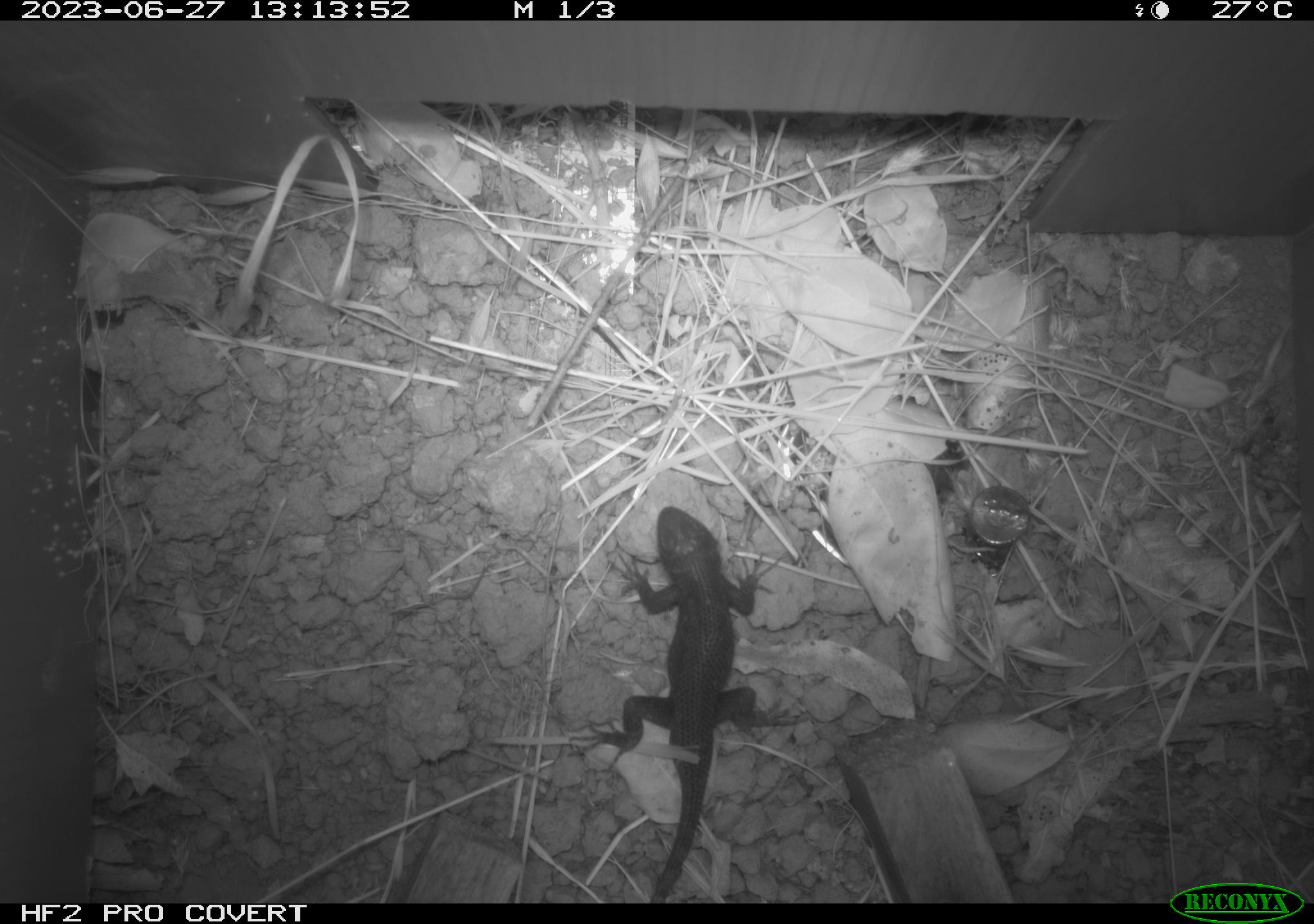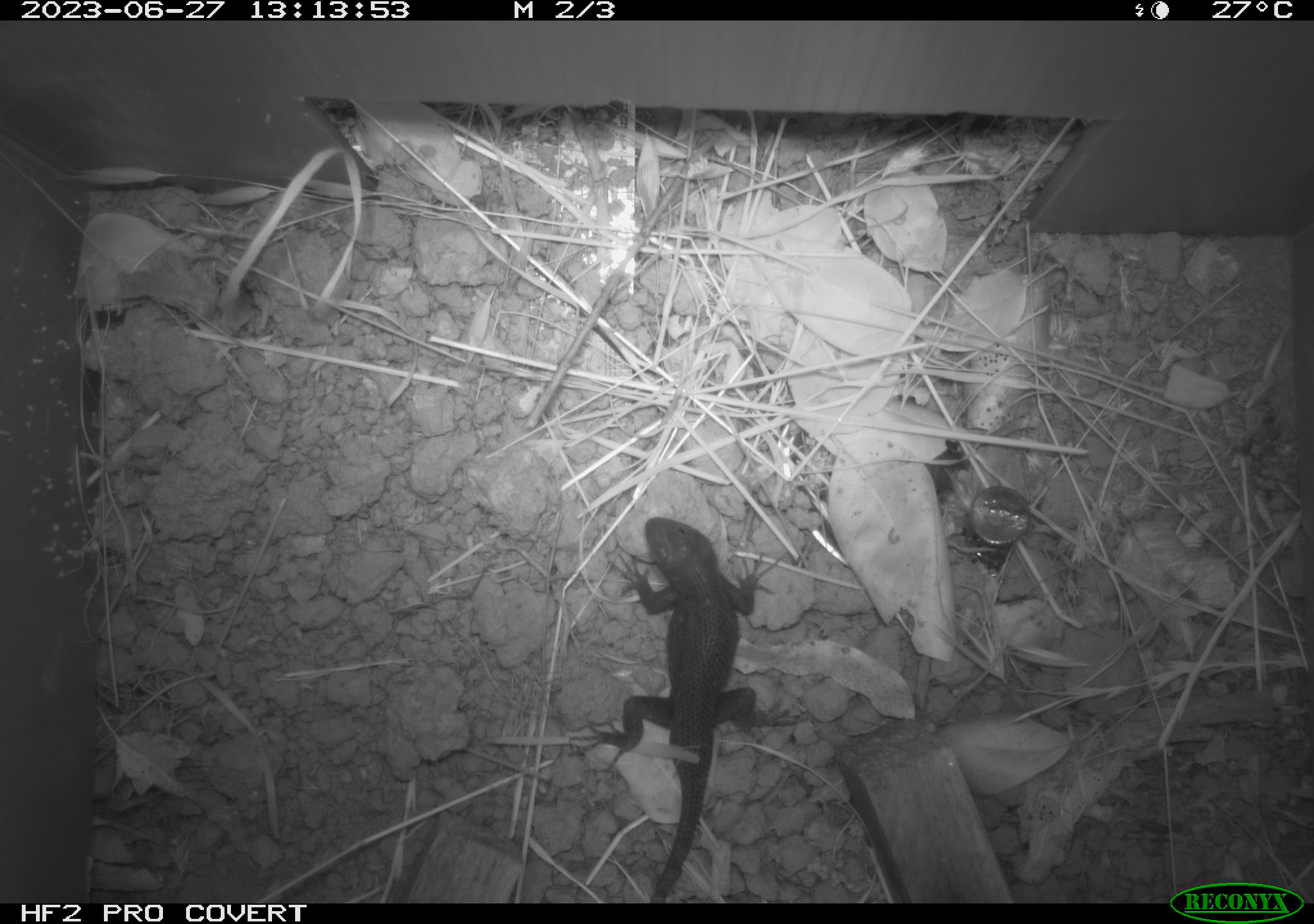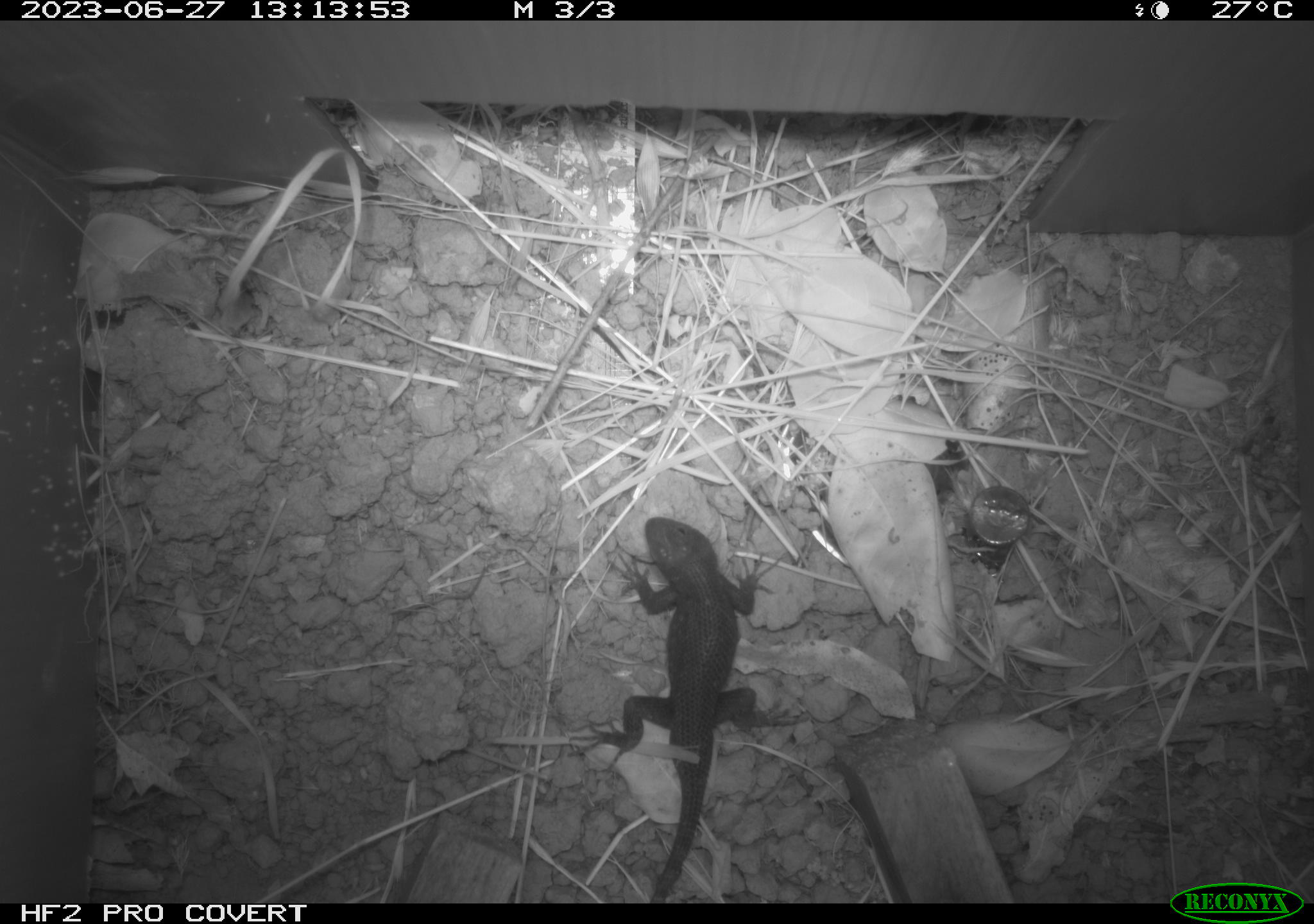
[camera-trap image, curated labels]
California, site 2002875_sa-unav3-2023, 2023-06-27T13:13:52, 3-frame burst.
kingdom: Animalia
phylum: Chordata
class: Reptilia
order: Squamata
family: Phrynosomatidae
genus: Sceloporus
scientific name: Sceloporus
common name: spiny lizards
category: sceloporus species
Sceloporus species (spiny lizards) (Sceloporus).